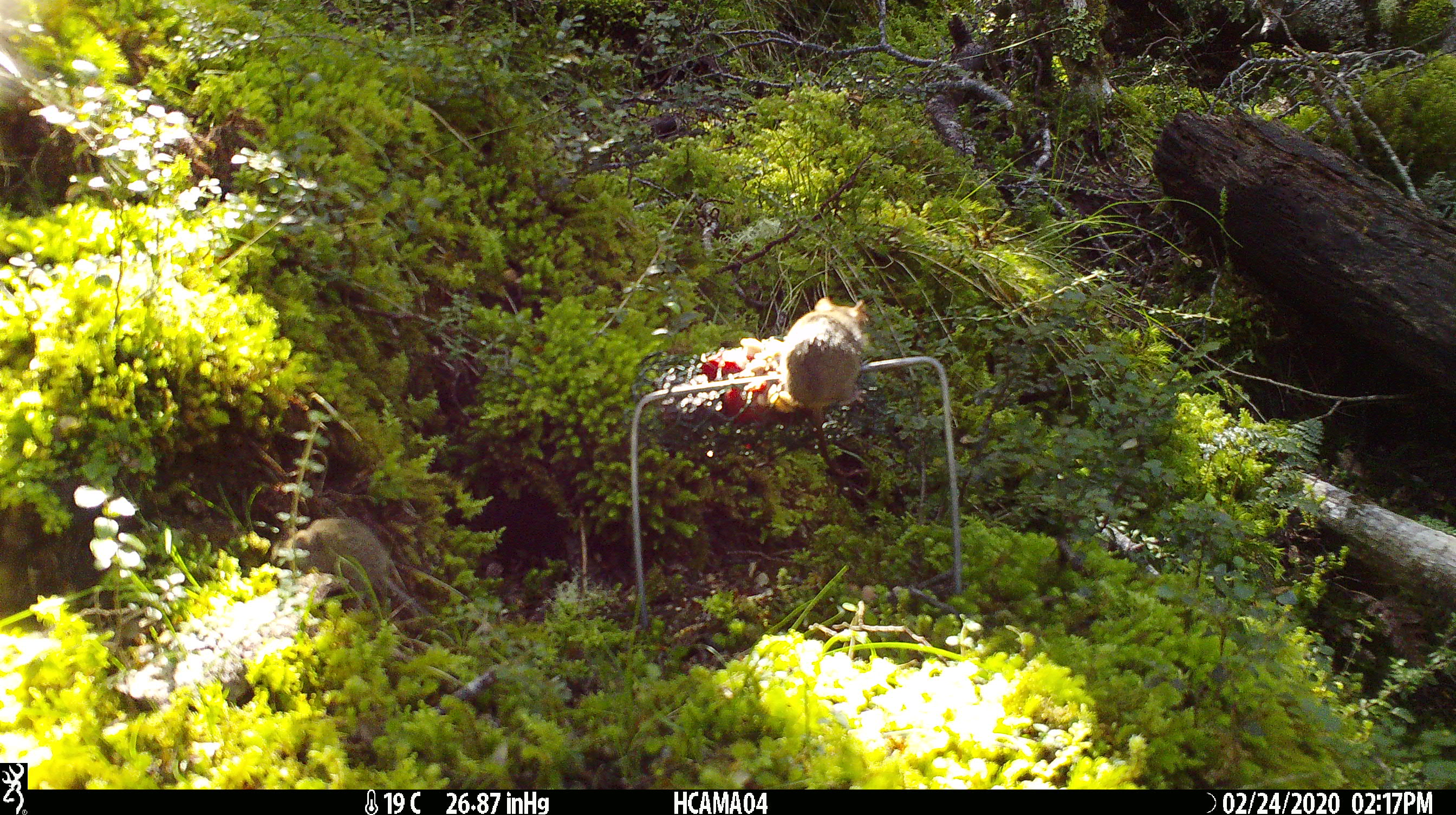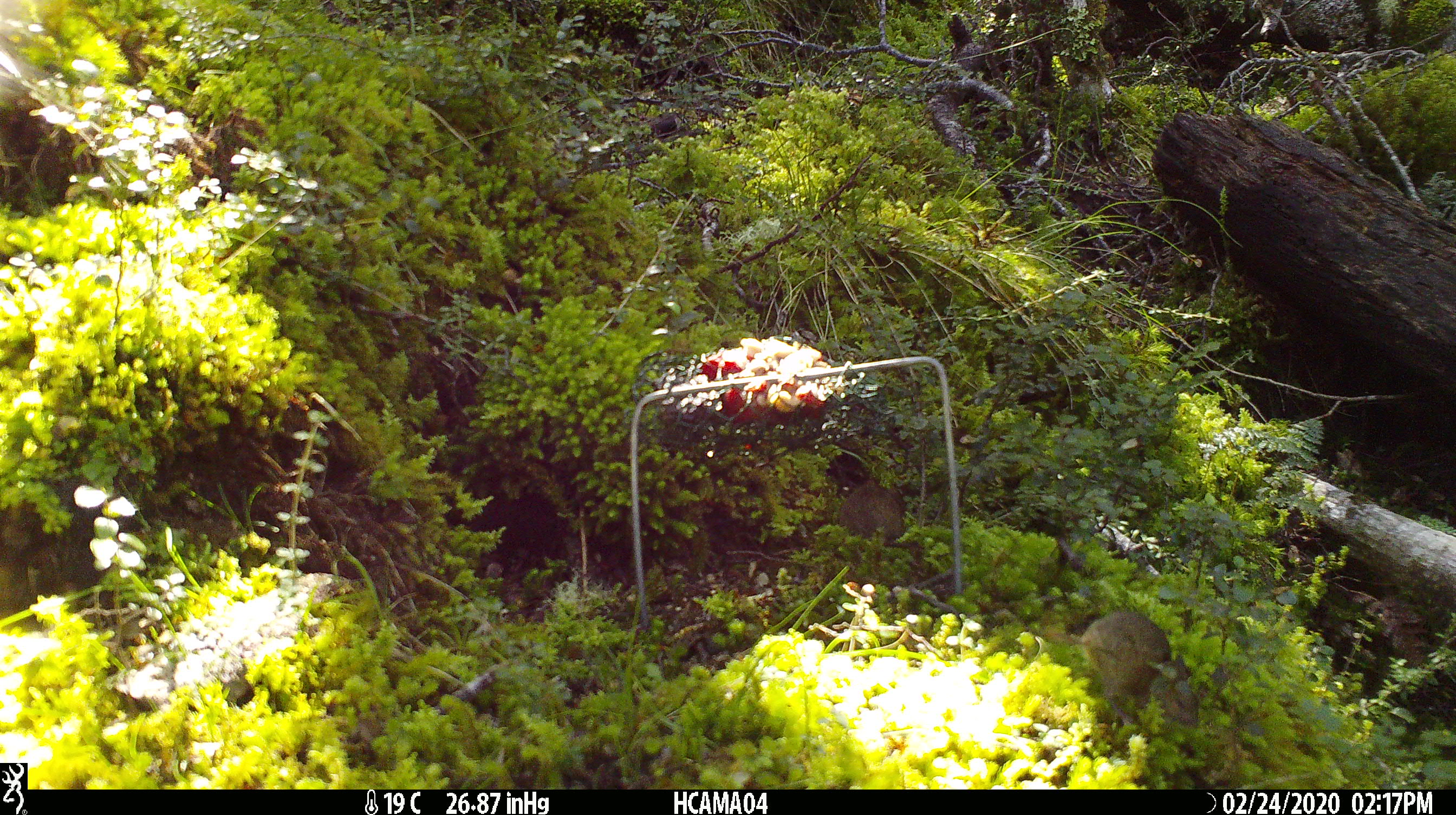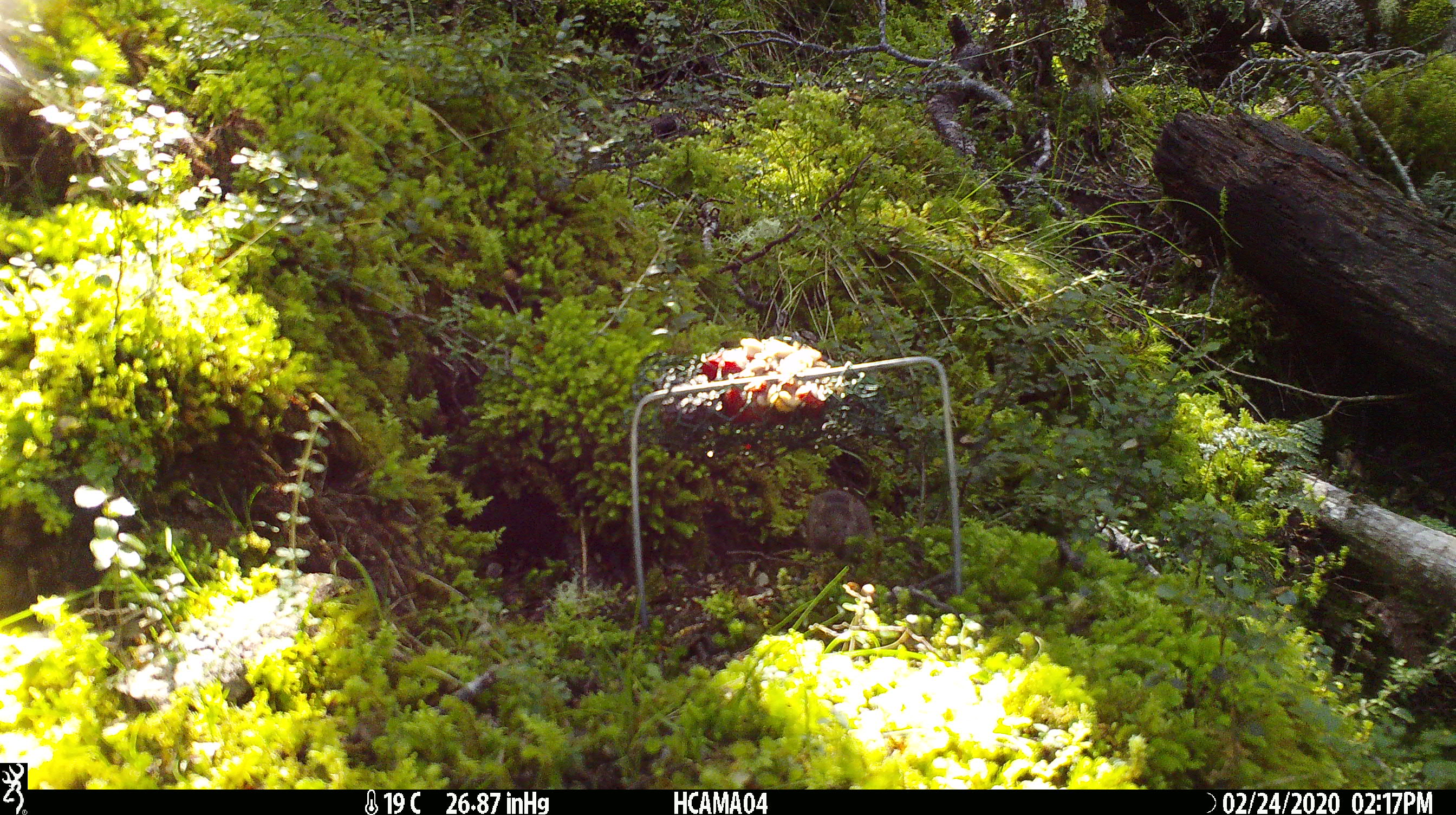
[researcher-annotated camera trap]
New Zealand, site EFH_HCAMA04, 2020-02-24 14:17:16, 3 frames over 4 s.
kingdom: Animalia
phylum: Chordata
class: Mammalia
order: Rodentia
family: Muridae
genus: Mus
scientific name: Mus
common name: mouse